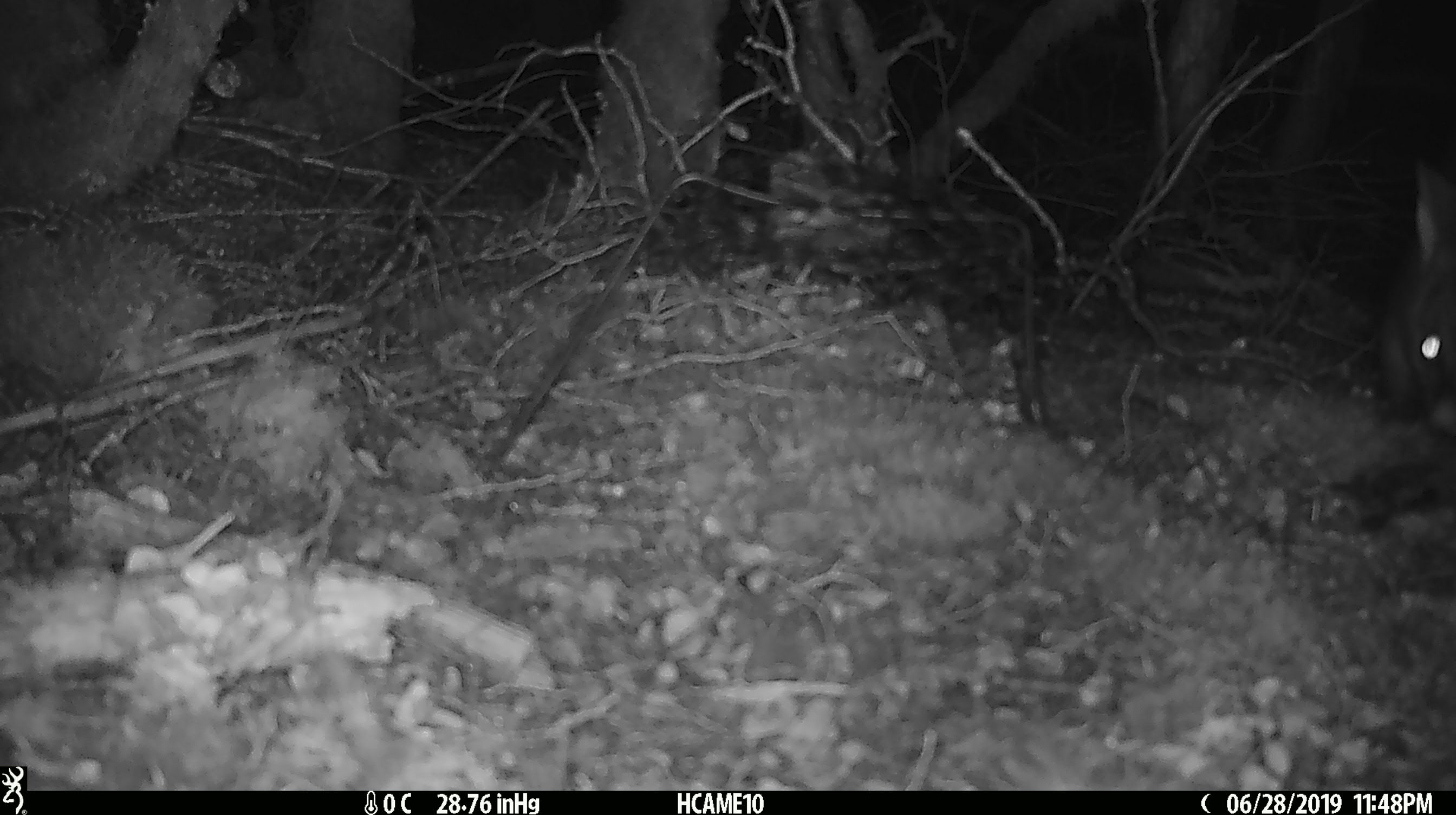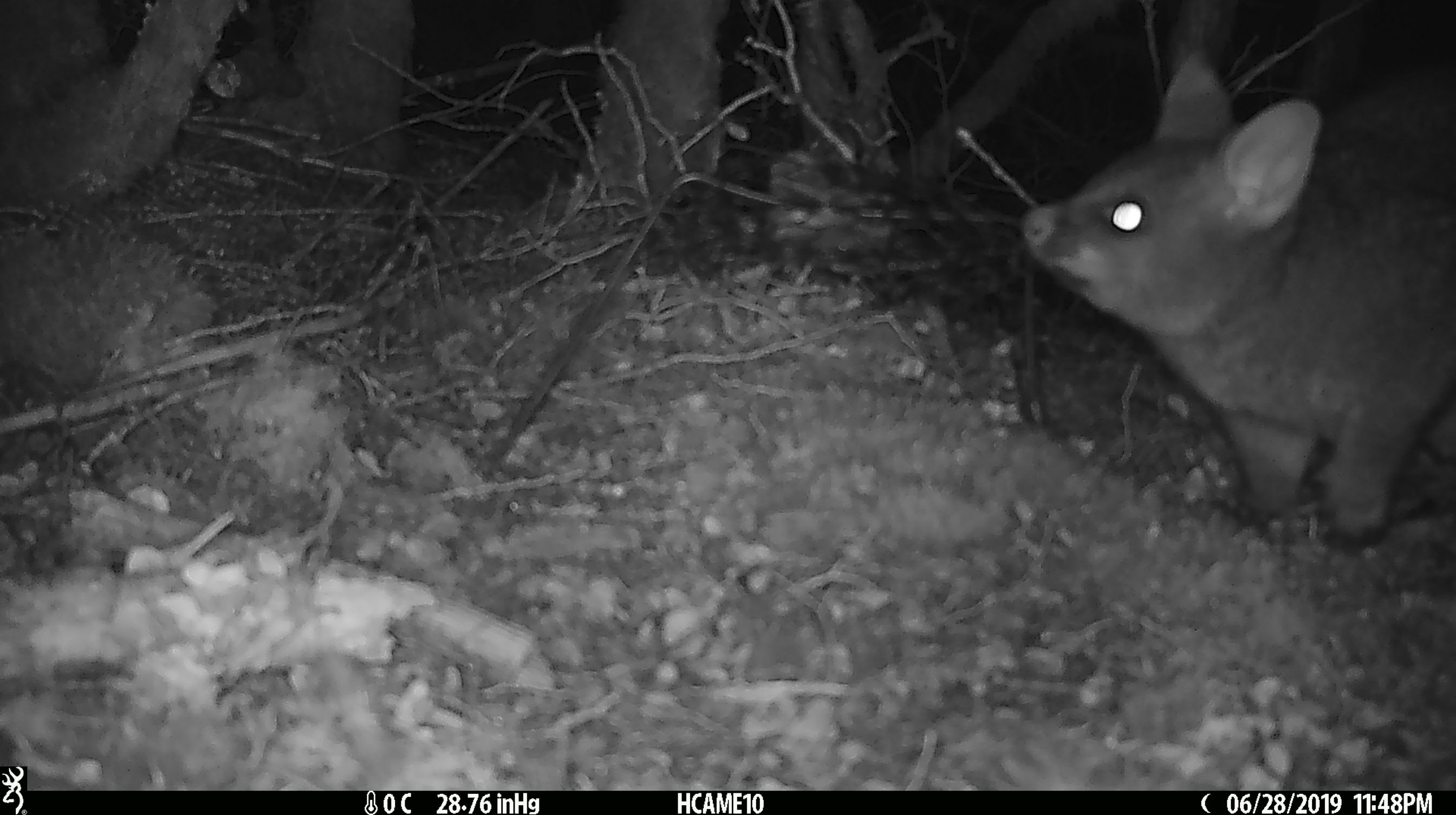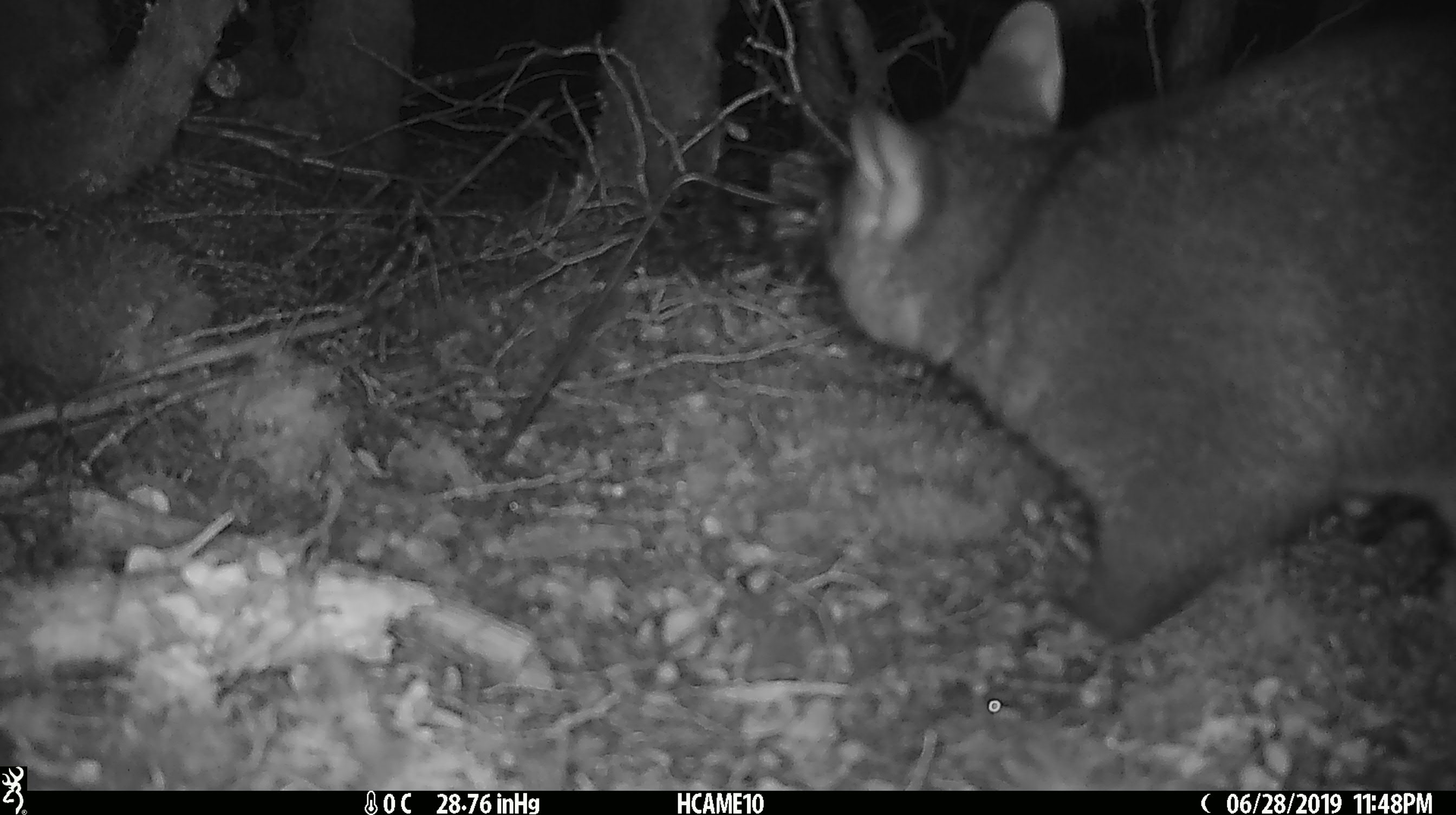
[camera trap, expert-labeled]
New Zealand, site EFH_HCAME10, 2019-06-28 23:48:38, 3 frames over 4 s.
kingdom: Animalia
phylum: Chordata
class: Mammalia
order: Diprotodontia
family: Phalangeridae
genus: Trichosurus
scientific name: Trichosurus vulpecula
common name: common brushtail possum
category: possum